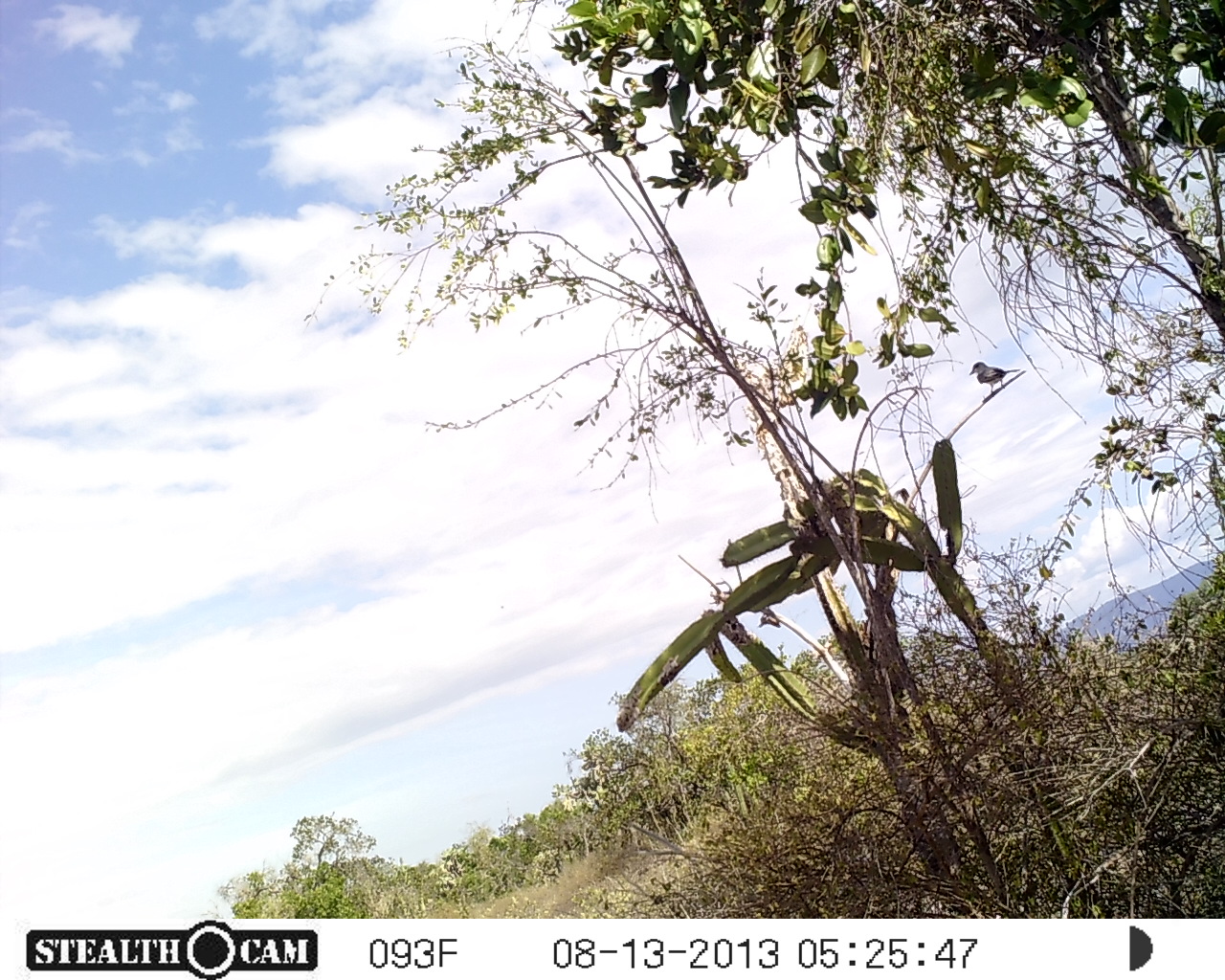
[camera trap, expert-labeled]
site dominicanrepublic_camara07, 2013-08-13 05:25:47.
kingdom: Animalia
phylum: Chordata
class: Aves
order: Passeriformes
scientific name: Passeriformes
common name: songbirds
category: passerine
Passerine (songbirds) (Passeriformes).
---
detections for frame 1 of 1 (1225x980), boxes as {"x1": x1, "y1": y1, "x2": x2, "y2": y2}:
passerine: {"x1": 964, "y1": 361, "x2": 1021, "y2": 394}